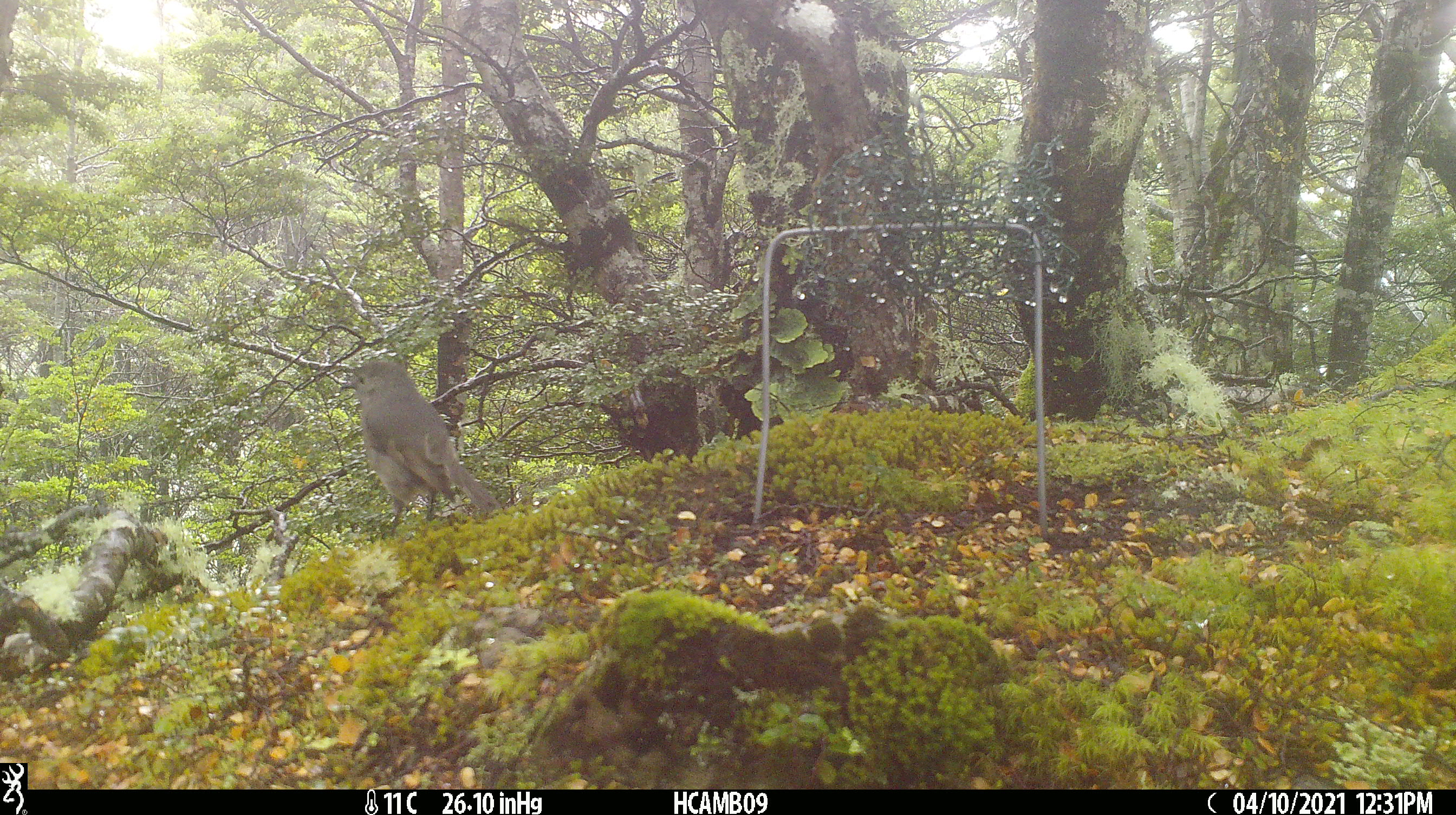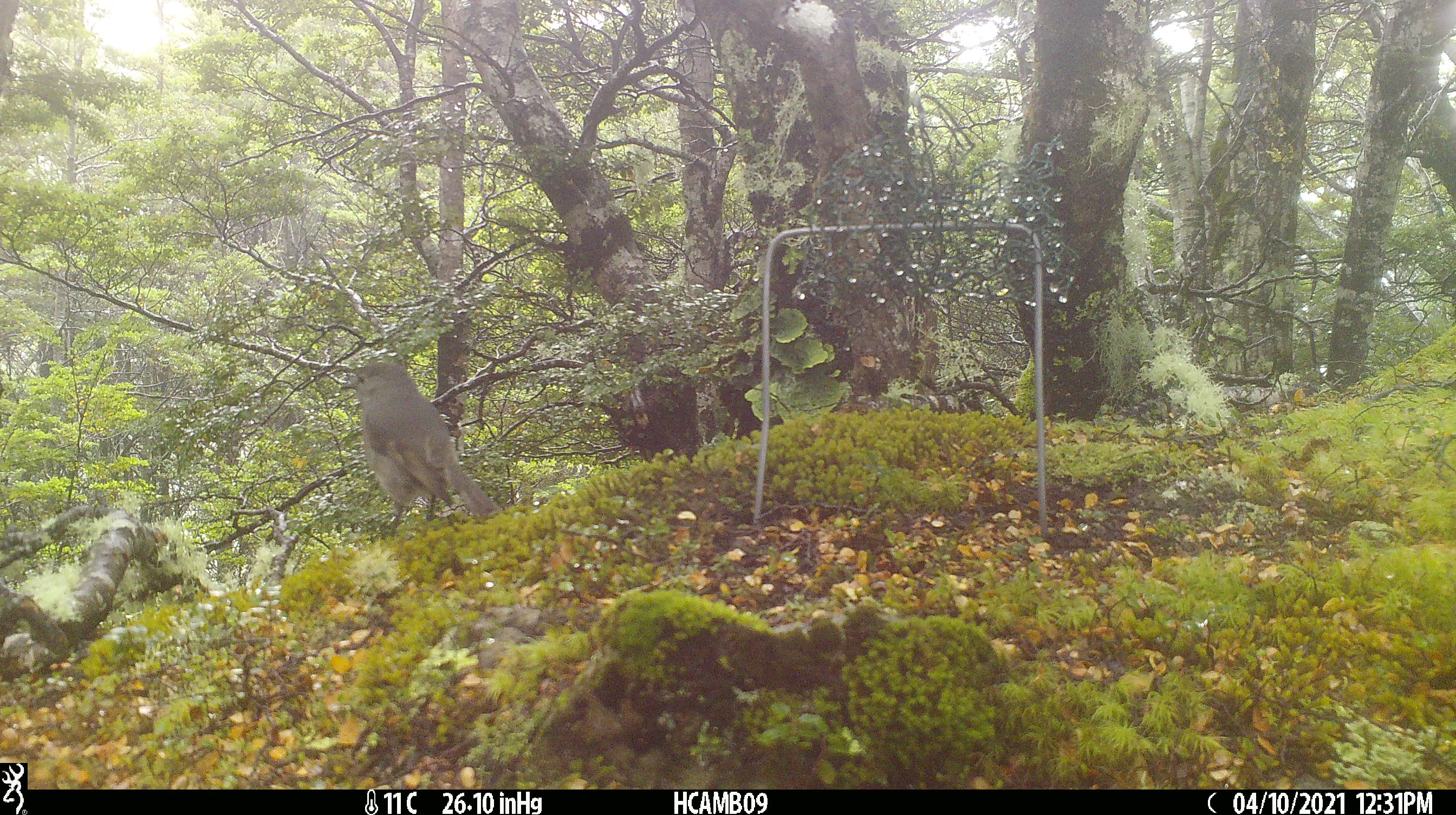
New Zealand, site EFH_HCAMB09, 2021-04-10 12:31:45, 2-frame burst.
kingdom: Animalia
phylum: Chordata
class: Aves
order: Passeriformes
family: Petroicidae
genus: Petroica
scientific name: Petroica australis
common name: new zealand robin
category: robin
Robin (new zealand robin) (Petroica australis).